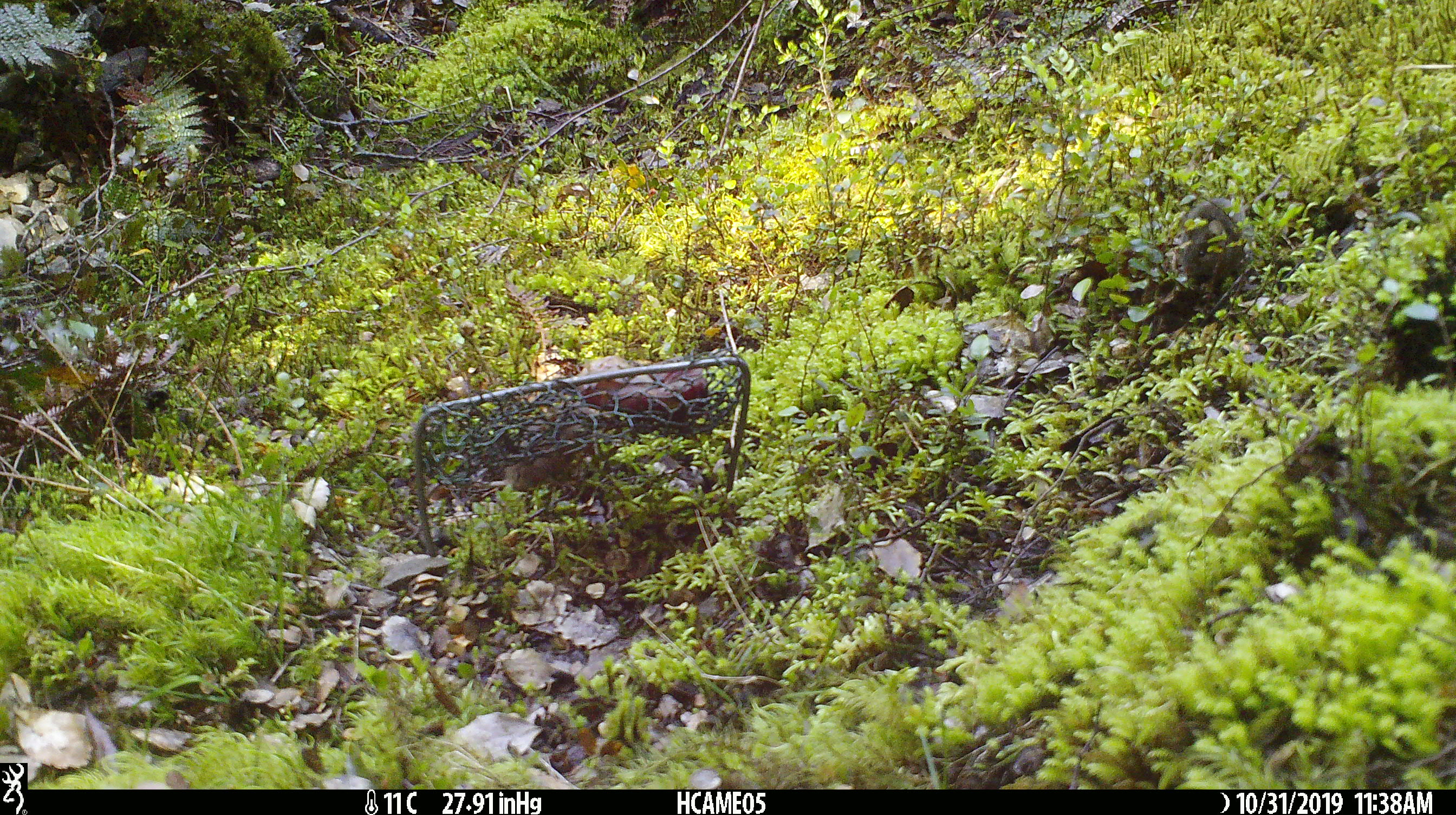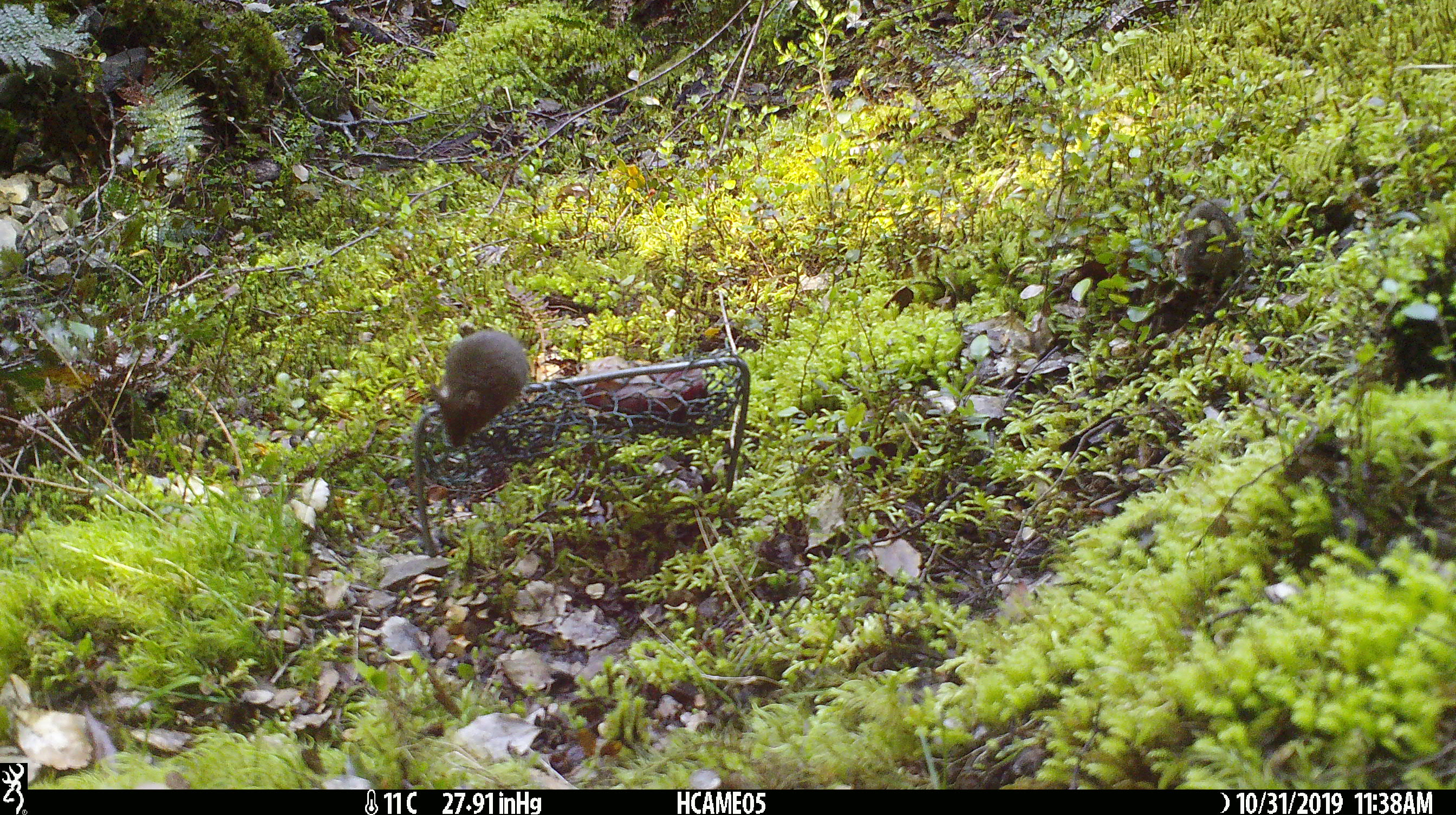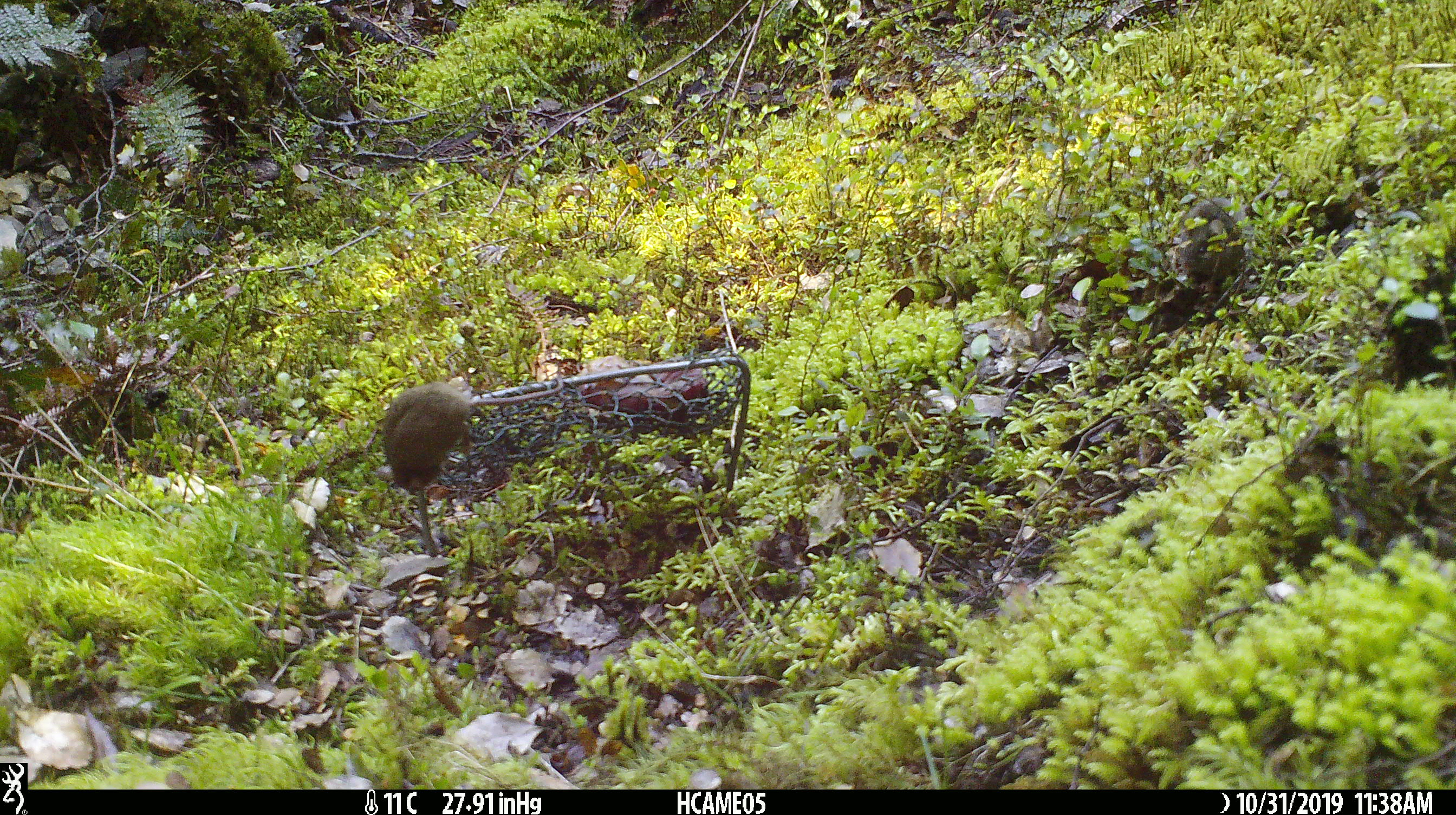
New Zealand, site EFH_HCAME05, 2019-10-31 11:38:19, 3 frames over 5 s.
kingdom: Animalia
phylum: Chordata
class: Mammalia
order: Rodentia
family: Muridae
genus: Mus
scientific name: Mus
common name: mouse